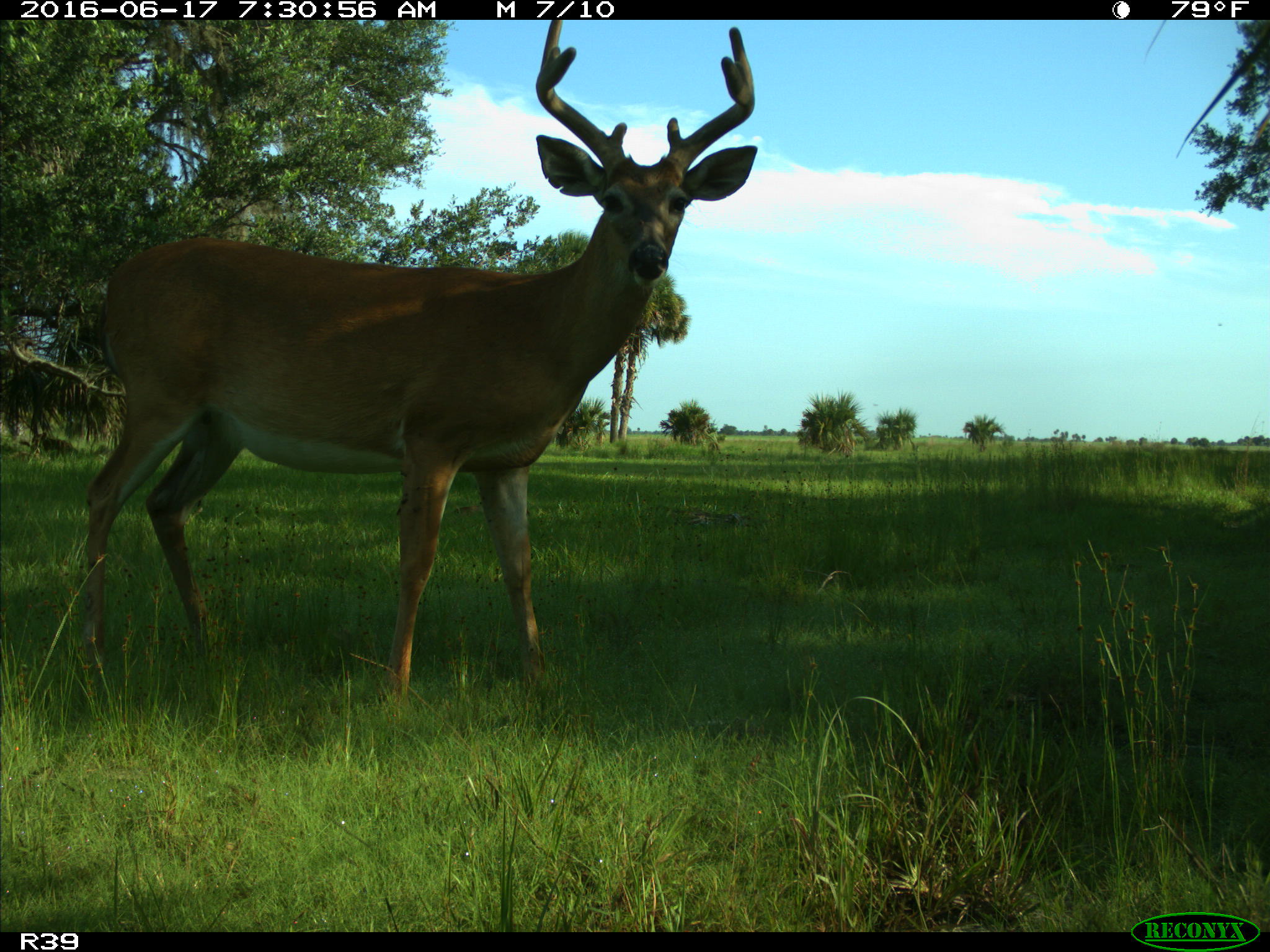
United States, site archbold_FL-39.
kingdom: Animalia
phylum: Chordata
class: Mammalia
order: Artiodactyla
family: Cervidae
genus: Odocoileus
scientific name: Odocoileus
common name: deer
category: unidentified deer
Unidentified deer (deer) (Odocoileus).